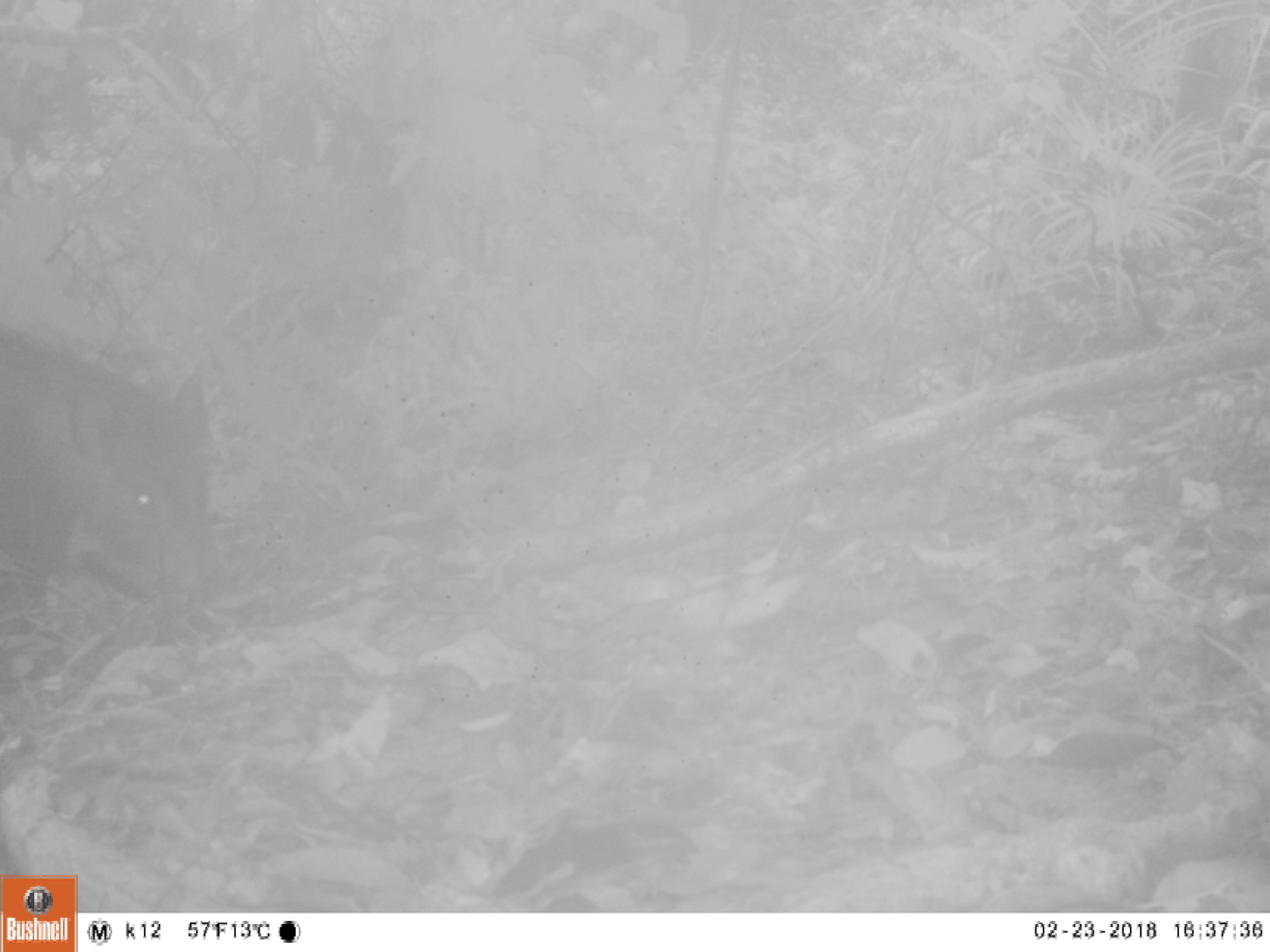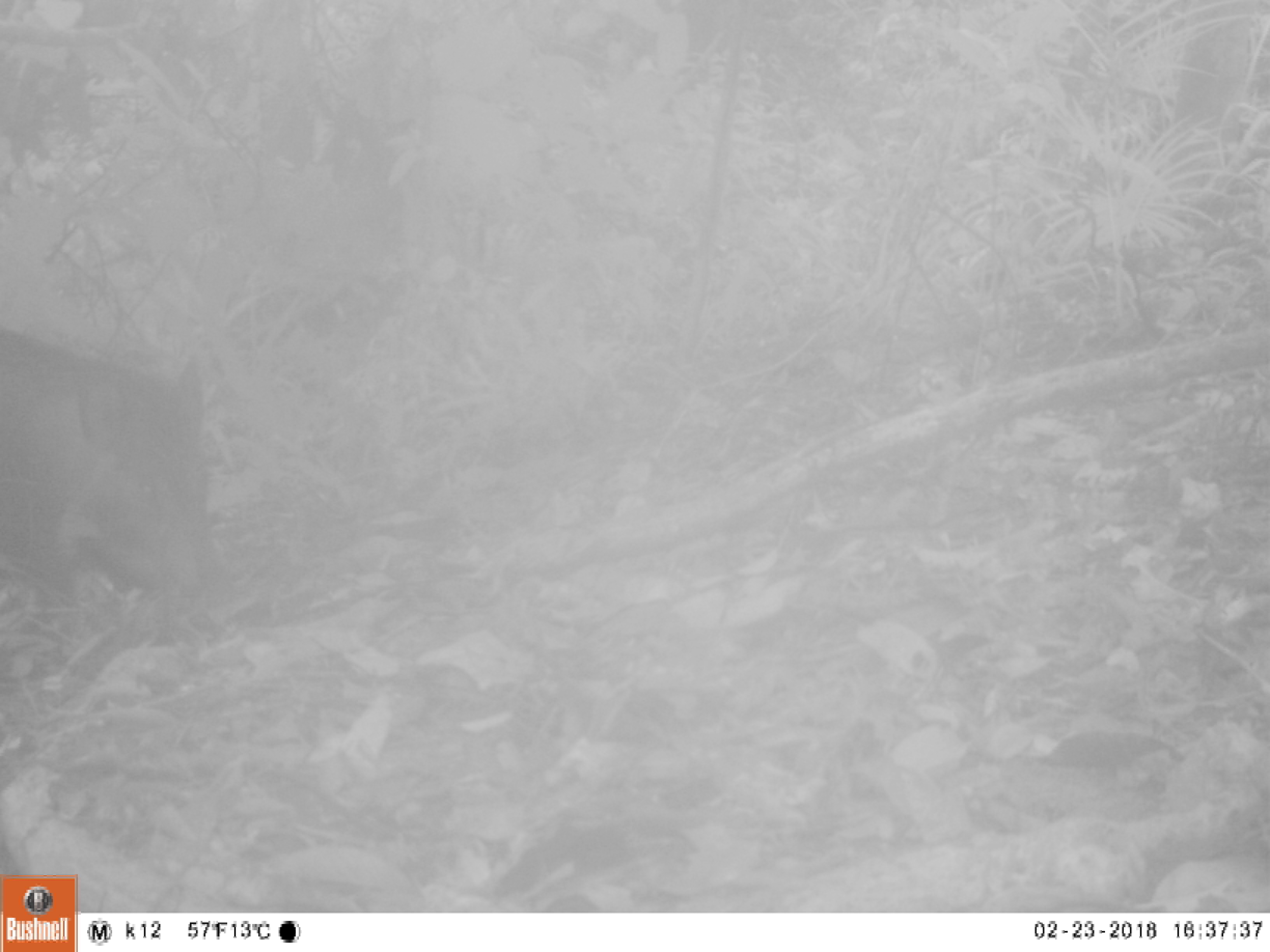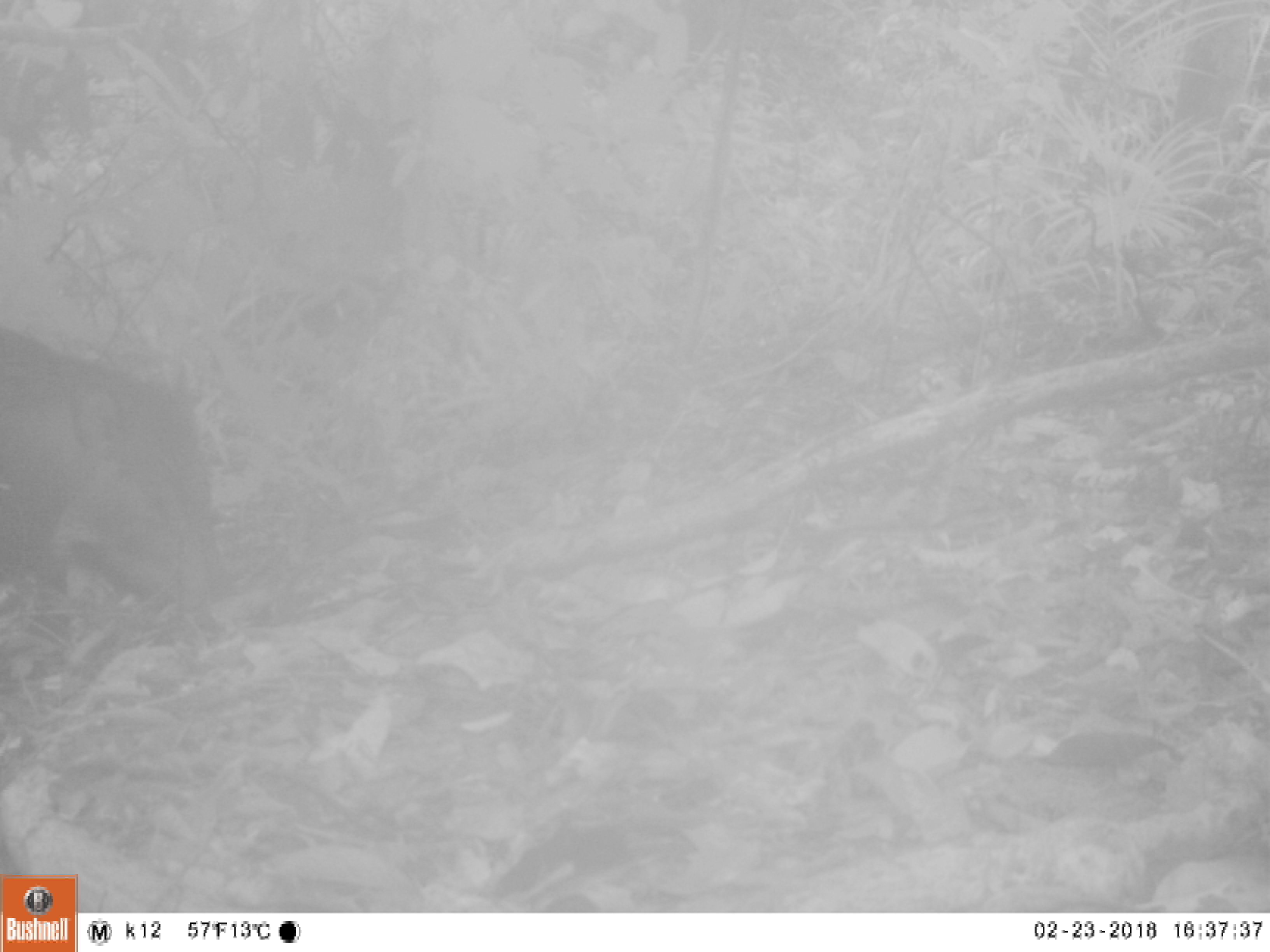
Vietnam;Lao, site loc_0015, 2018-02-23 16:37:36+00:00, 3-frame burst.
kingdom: Animalia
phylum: Chordata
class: Mammalia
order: Artiodactyla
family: Suidae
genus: Sus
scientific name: Sus scrofa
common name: eurasian wild pig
Eurasian wild pig (Sus scrofa). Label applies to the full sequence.